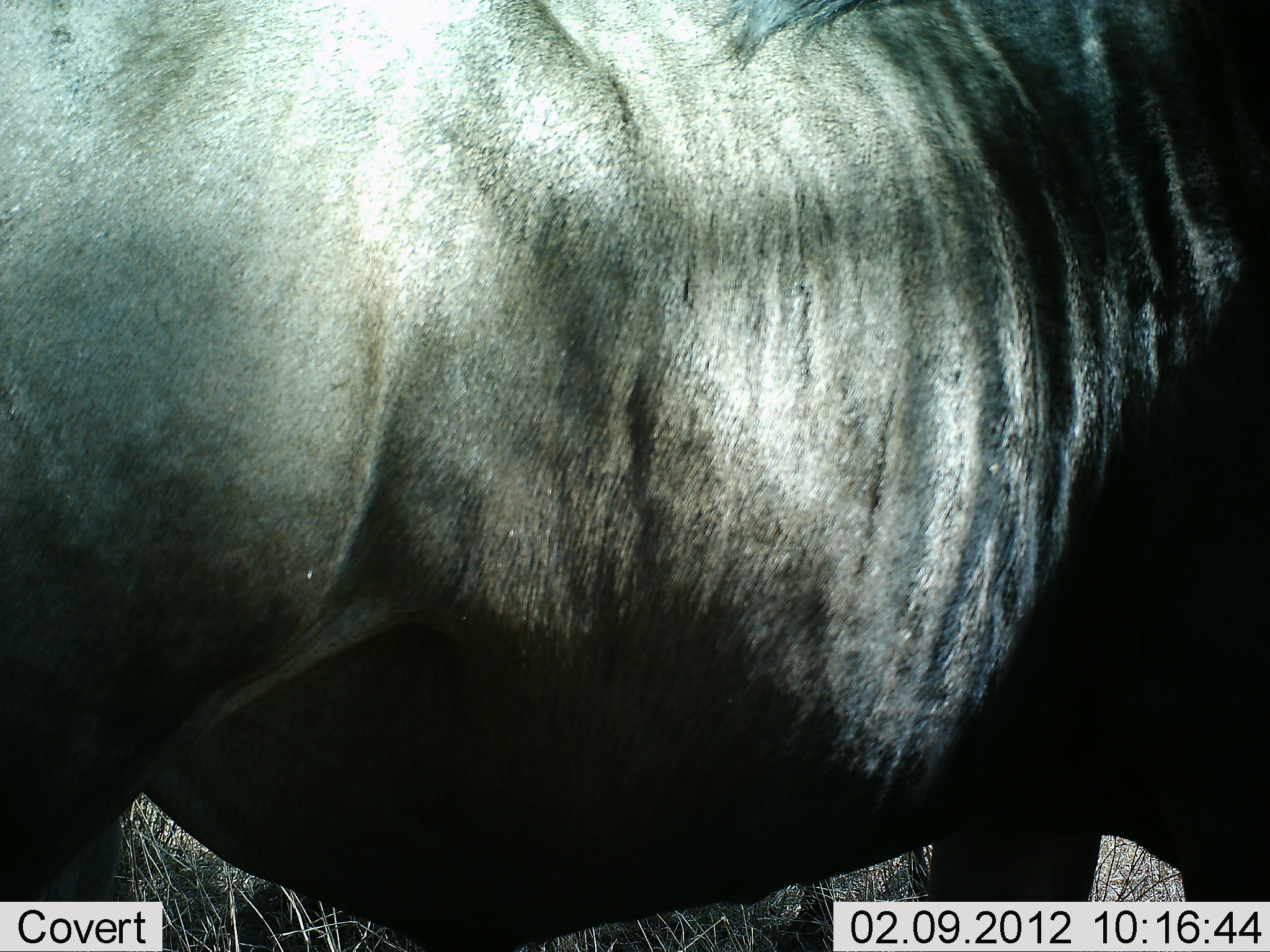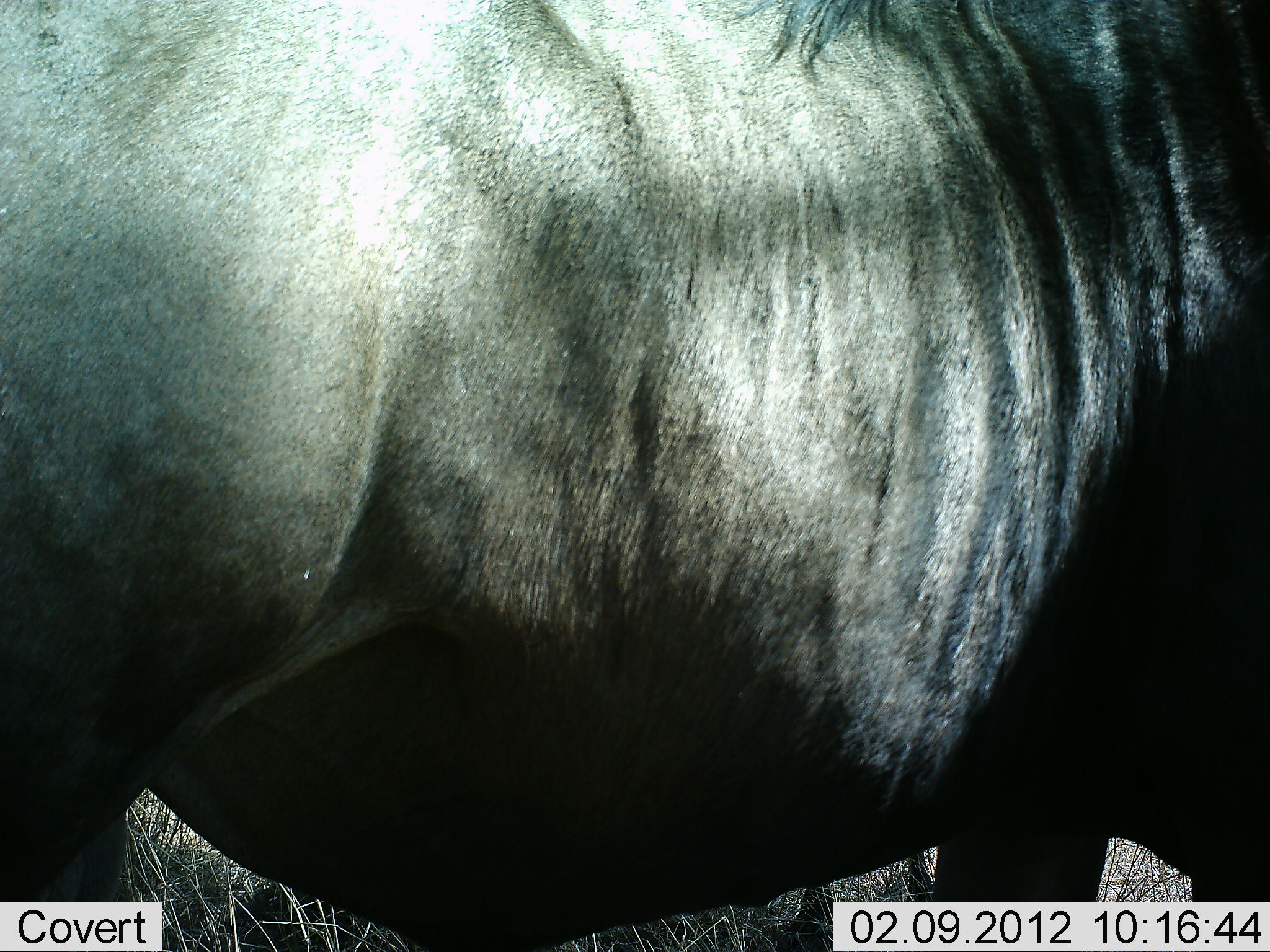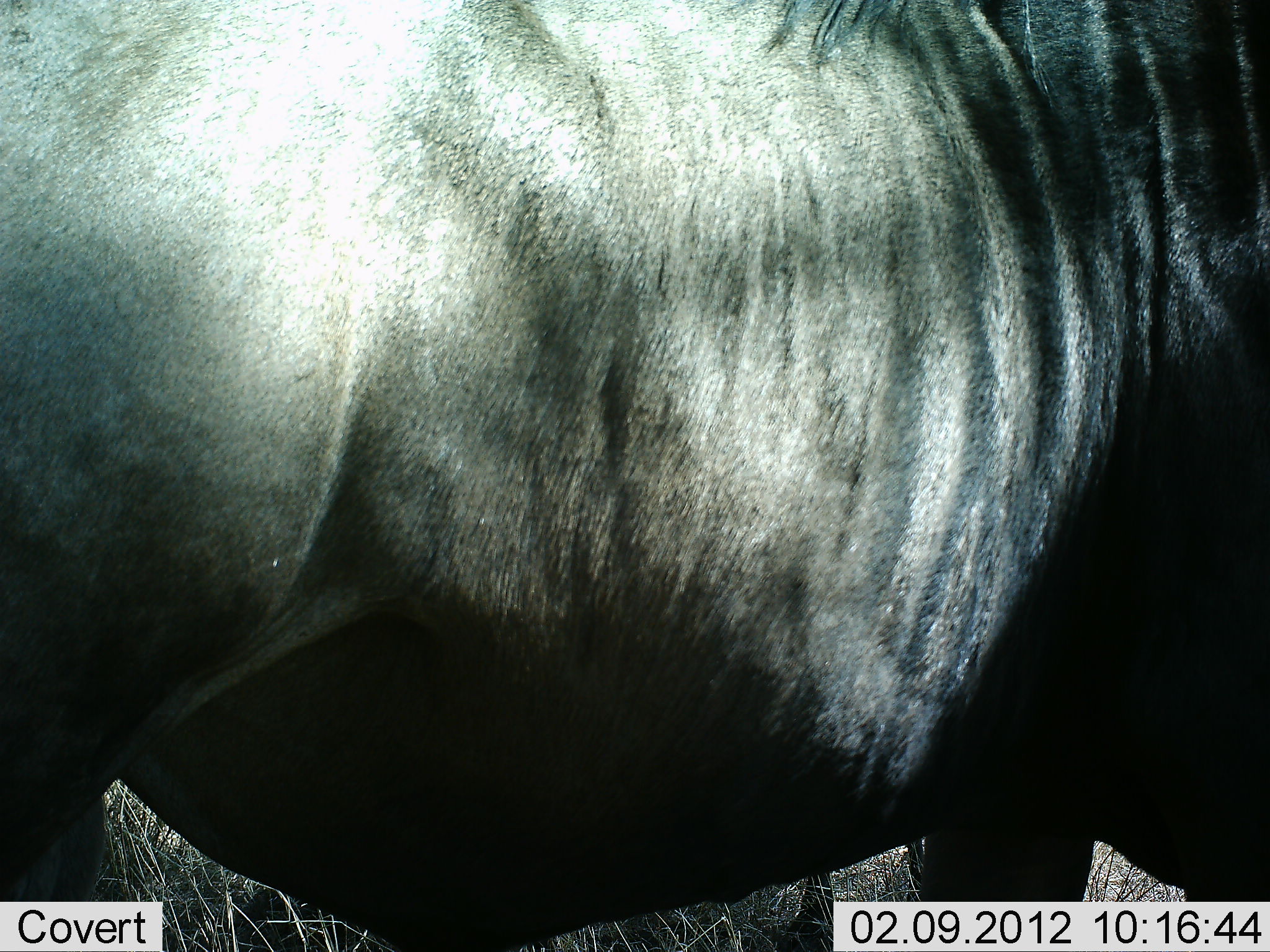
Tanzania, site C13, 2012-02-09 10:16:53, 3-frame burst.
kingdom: Animalia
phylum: Chordata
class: Mammalia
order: Artiodactyla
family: Bovidae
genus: Connochaetes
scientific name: Connochaetes taurinus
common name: blue wildebeest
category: wildebeest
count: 1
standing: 100%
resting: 12%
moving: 0%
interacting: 0%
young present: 0%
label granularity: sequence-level